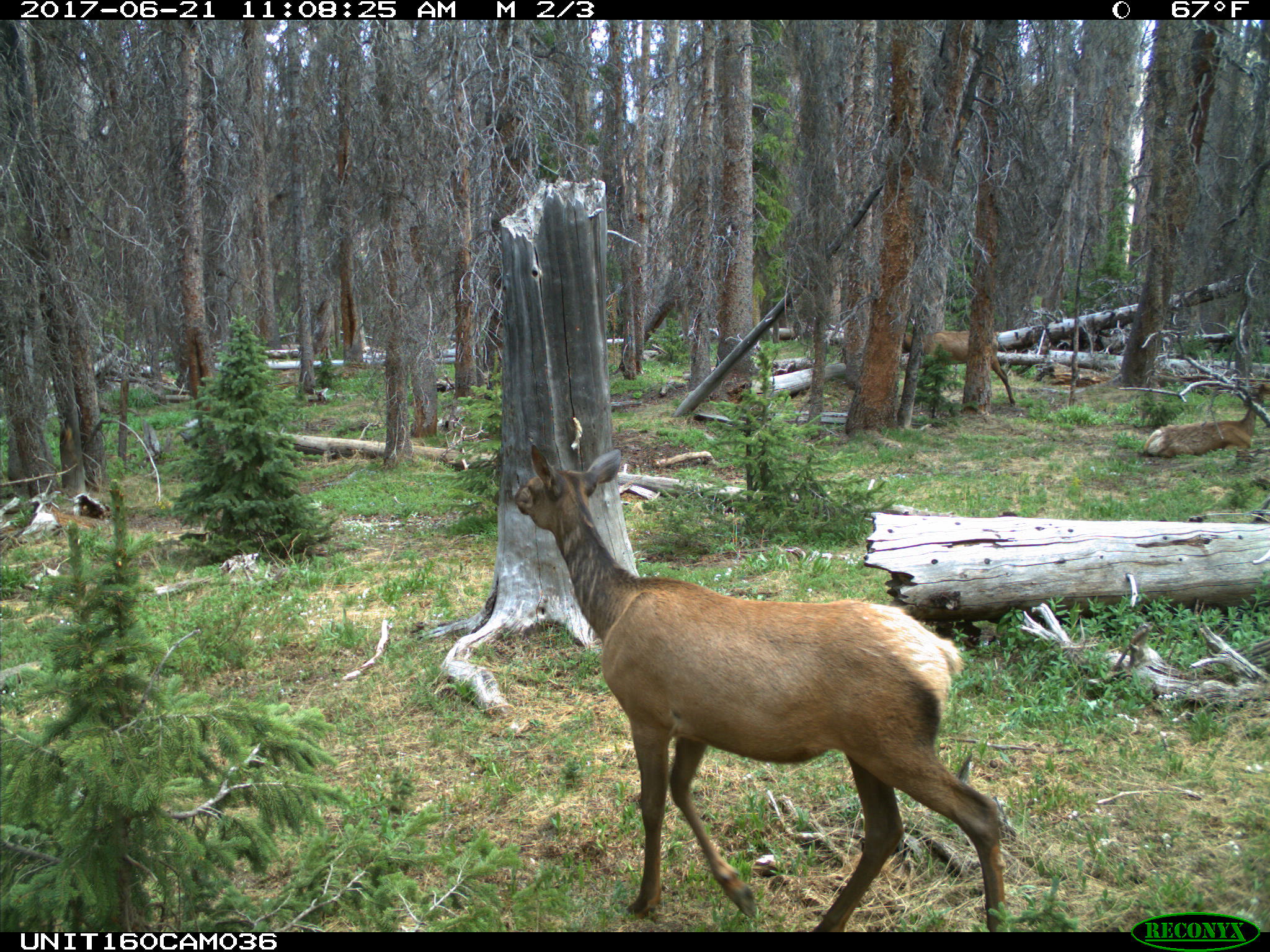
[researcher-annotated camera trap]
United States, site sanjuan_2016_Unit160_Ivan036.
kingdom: Animalia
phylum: Chordata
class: Mammalia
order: Artiodactyla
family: Cervidae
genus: Cervus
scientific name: Cervus elaphus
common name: red deer